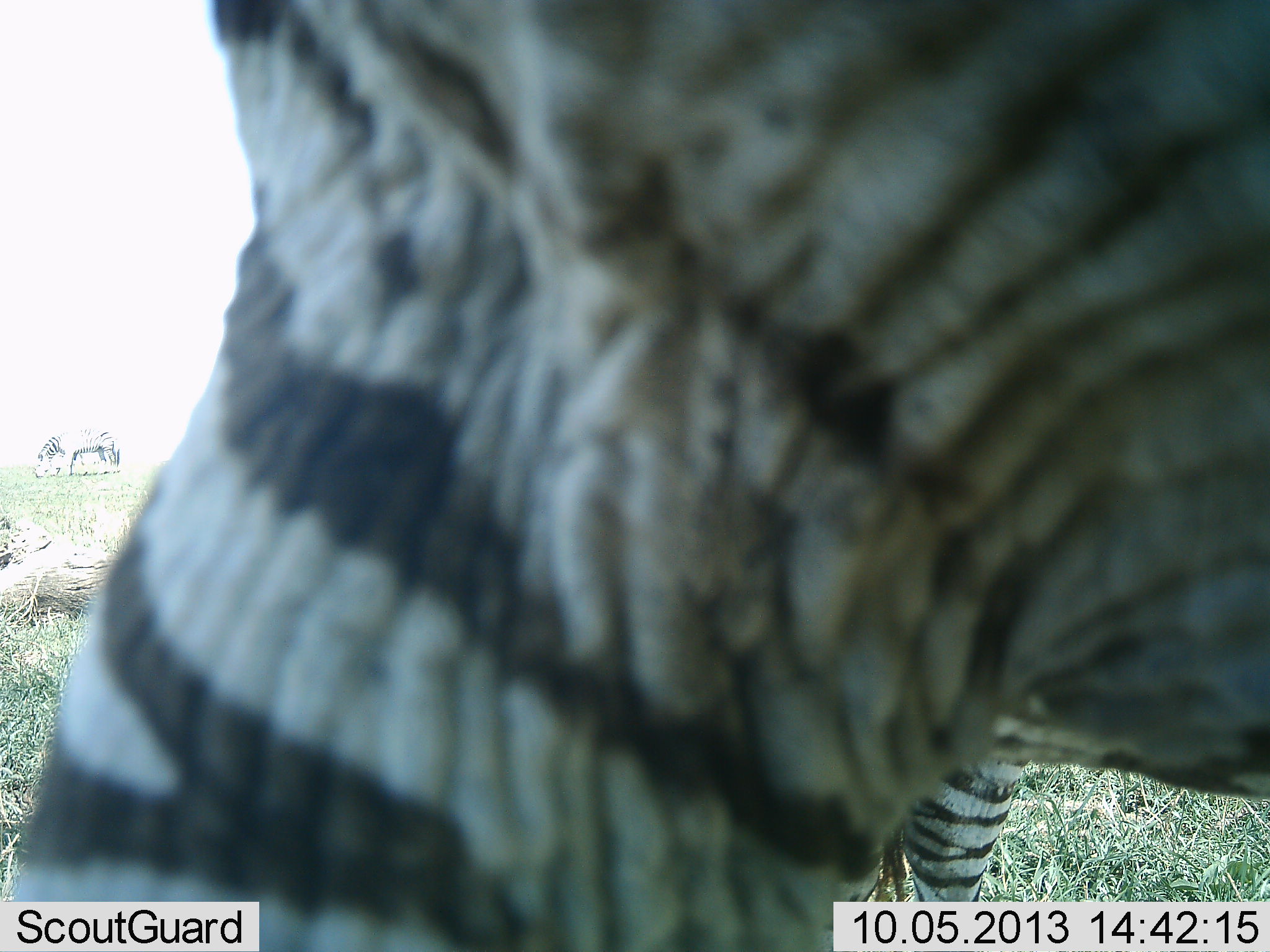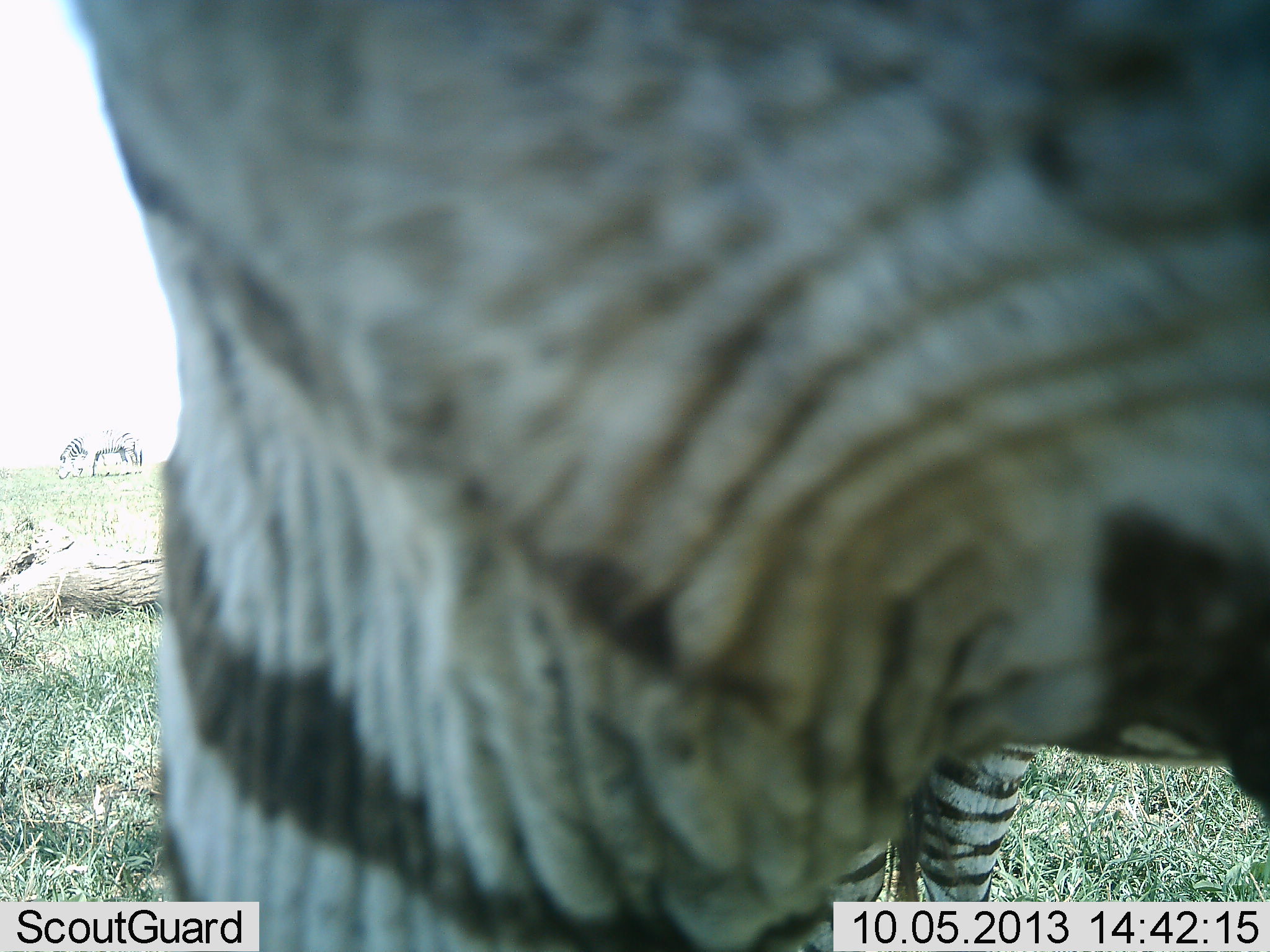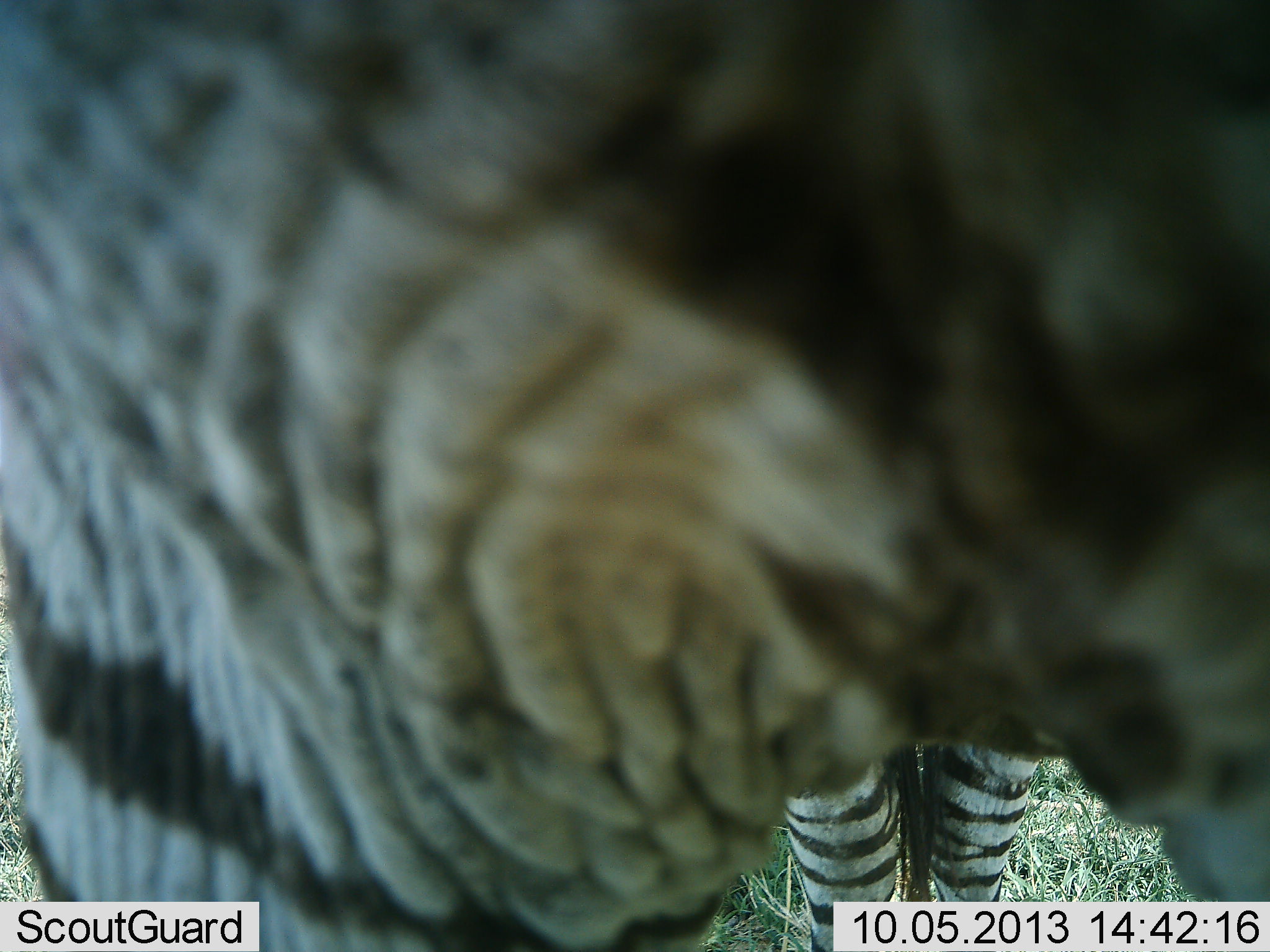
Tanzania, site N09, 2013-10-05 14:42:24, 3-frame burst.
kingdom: Animalia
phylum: Chordata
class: Mammalia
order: Perissodactyla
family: Equidae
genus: Equus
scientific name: Equus quagga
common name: plains zebra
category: zebra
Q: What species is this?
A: Zebra (plains zebra) (Equus quagga).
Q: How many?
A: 2.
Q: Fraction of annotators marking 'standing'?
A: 73%.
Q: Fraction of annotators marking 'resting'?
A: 0%.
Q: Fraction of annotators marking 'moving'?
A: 13%.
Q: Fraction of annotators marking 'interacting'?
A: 7%.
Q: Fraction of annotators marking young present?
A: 0%.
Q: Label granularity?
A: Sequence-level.